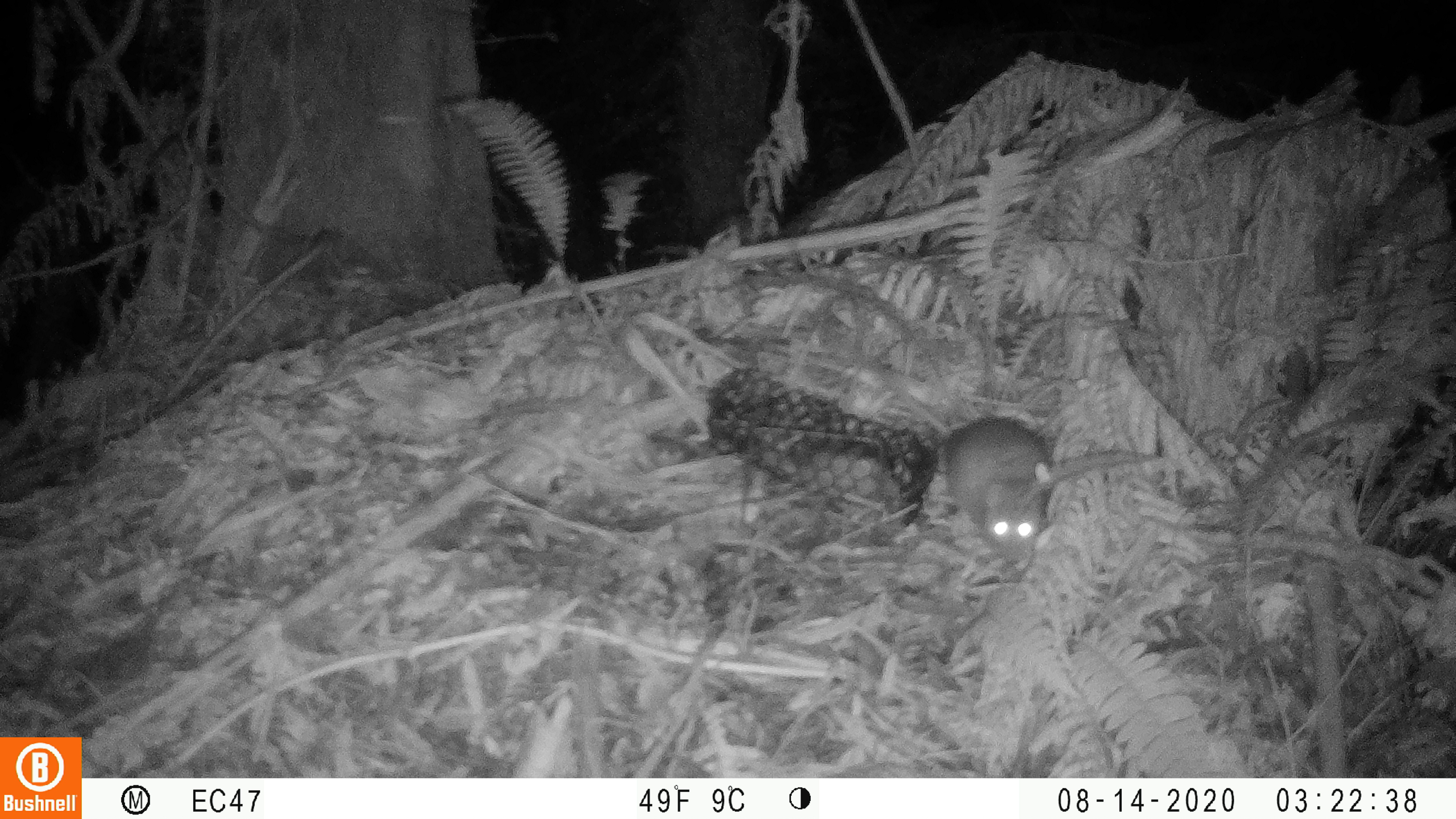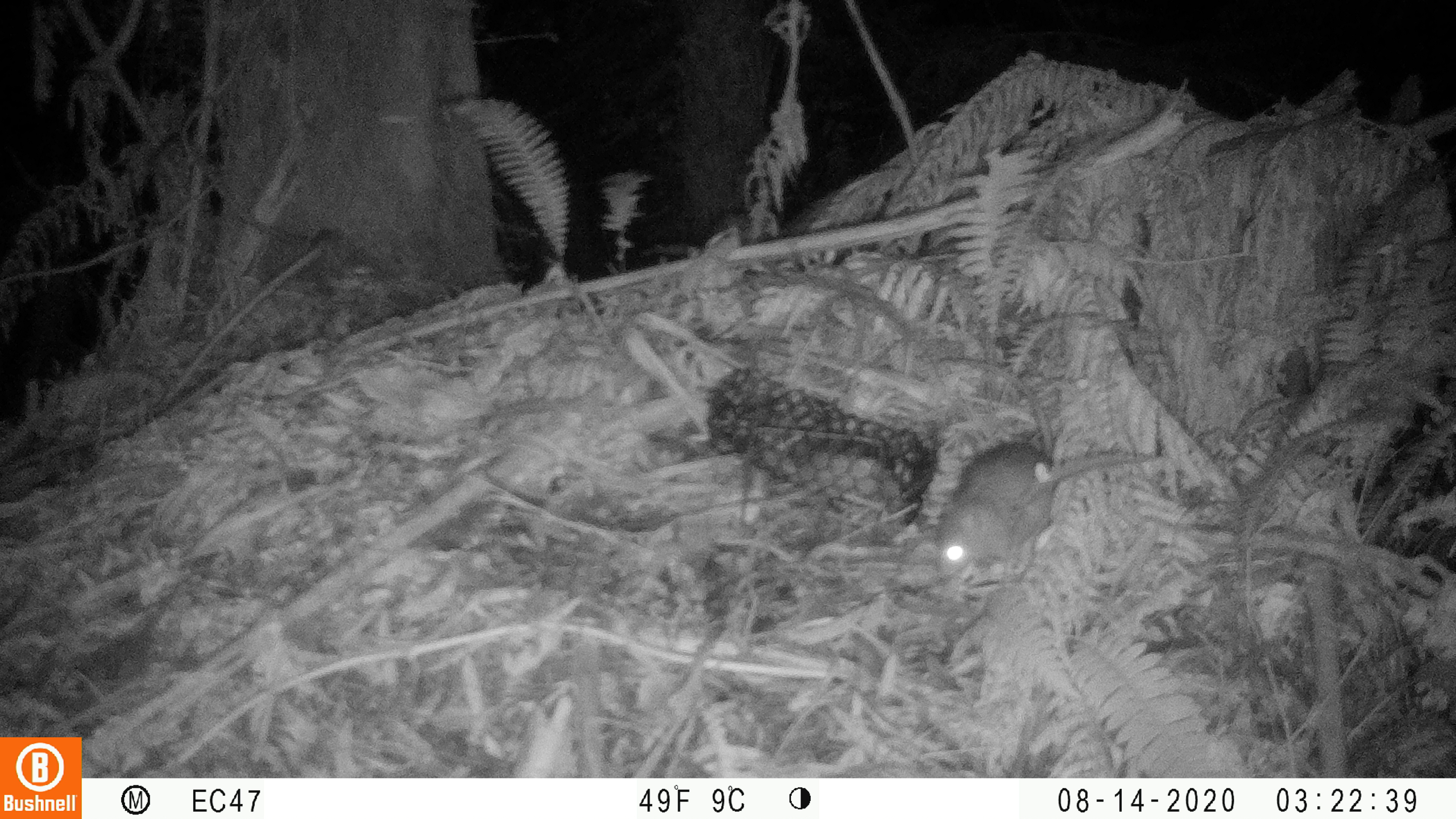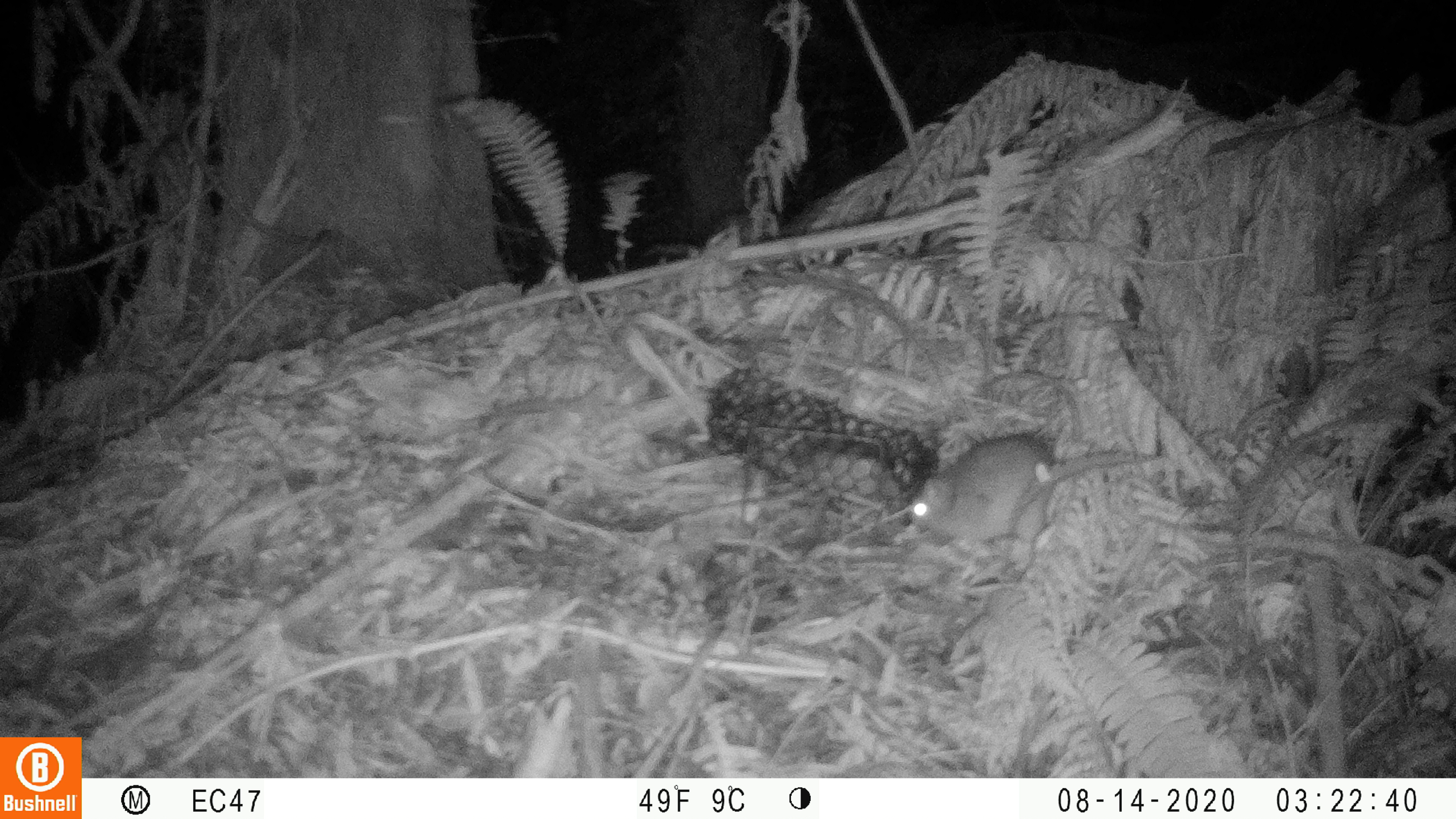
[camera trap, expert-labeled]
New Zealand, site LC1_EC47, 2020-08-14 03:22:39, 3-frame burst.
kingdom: Animalia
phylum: Chordata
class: Mammalia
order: Rodentia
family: Muridae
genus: Rattus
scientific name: Rattus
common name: rat